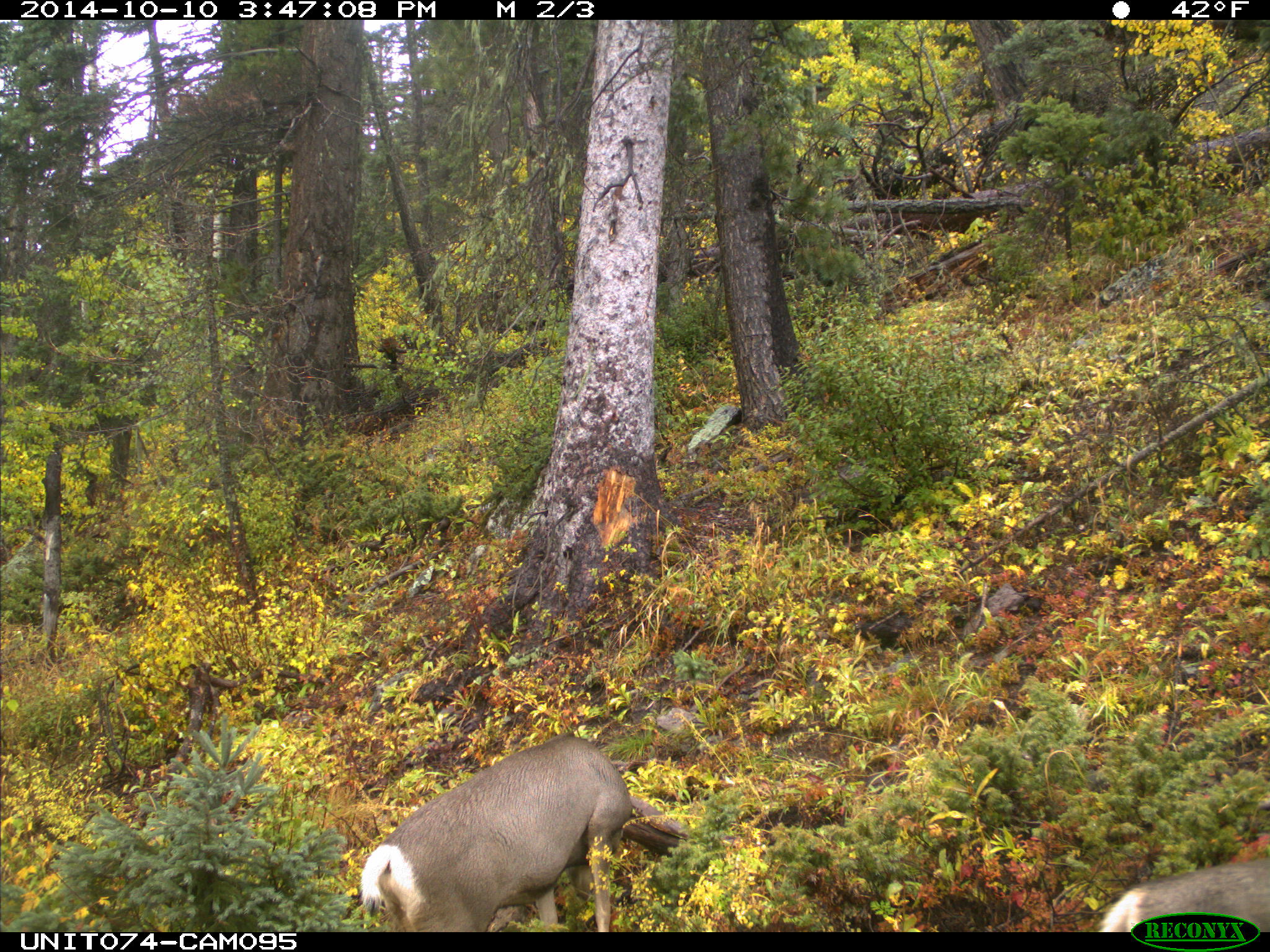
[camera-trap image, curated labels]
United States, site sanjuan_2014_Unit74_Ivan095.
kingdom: Animalia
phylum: Chordata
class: Mammalia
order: Artiodactyla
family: Cervidae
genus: Odocoileus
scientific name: Odocoileus hemionus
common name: mule deer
Odocoileus hemionus (mule deer).